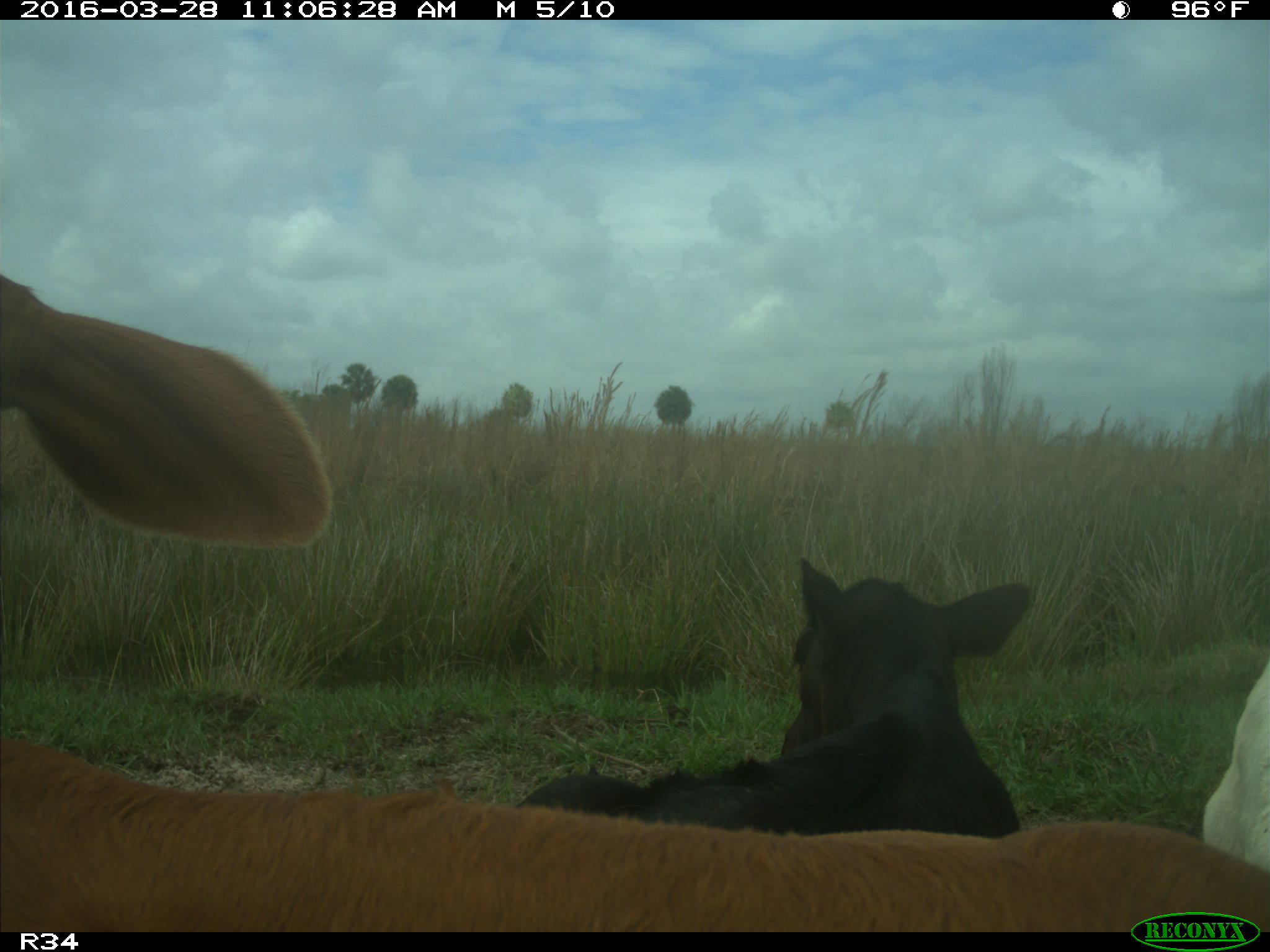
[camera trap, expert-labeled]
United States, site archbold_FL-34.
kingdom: Animalia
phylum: Chordata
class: Mammalia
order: Artiodactyla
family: Bovidae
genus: Bos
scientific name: Bos taurus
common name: domestic cow